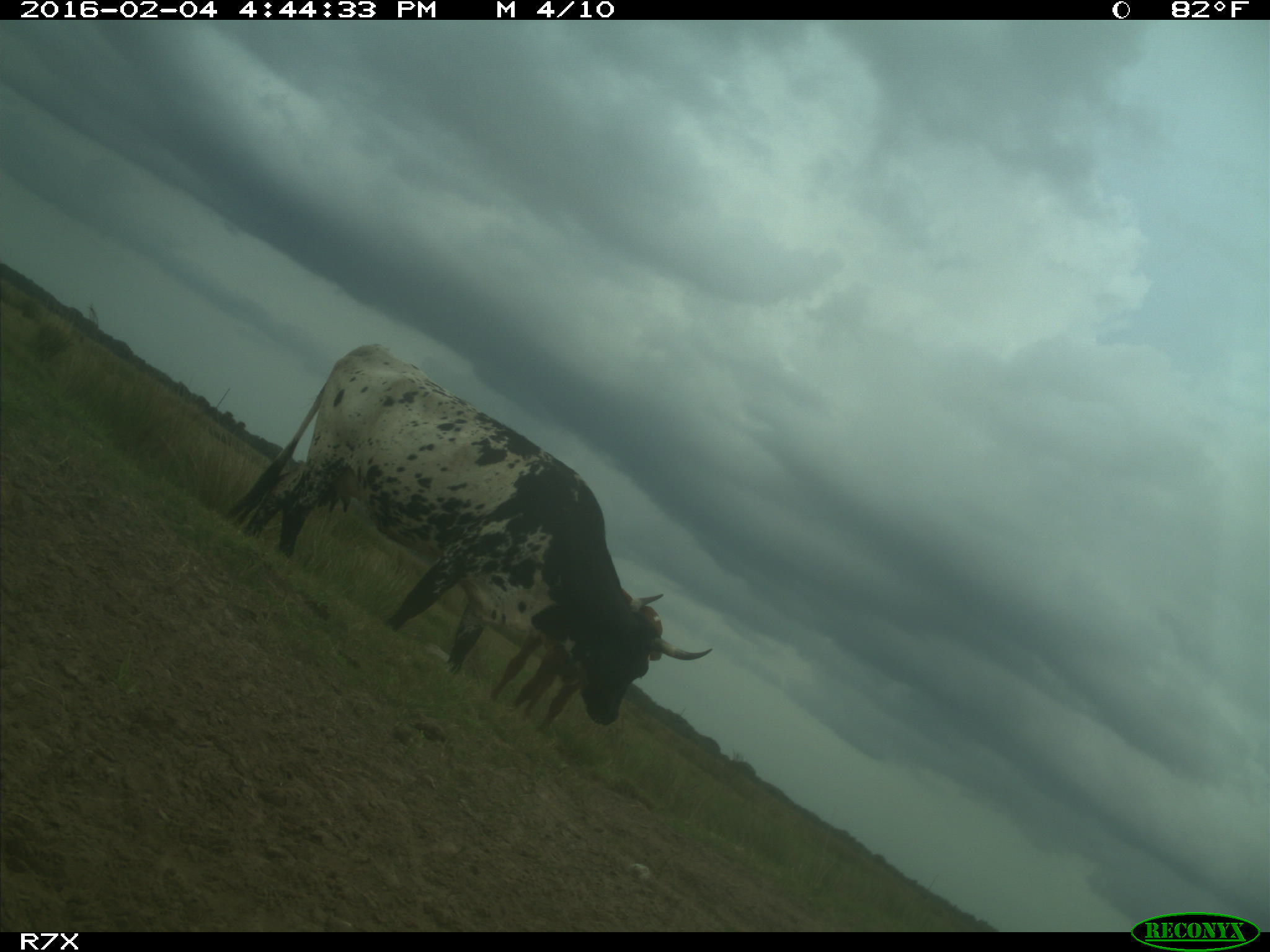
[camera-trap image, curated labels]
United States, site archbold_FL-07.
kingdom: Animalia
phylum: Chordata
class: Mammalia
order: Artiodactyla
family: Bovidae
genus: Bos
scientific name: Bos taurus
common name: domestic cow